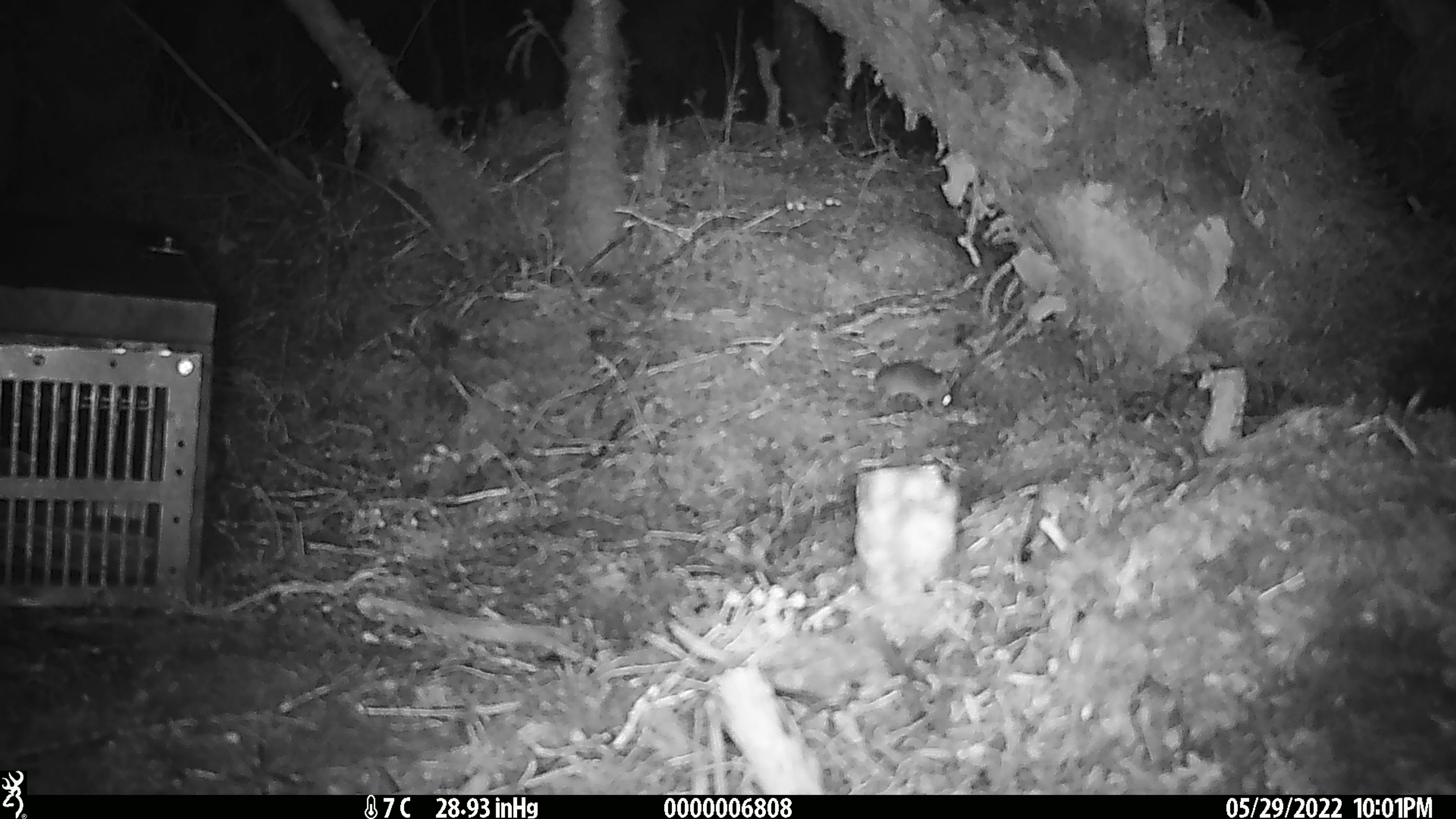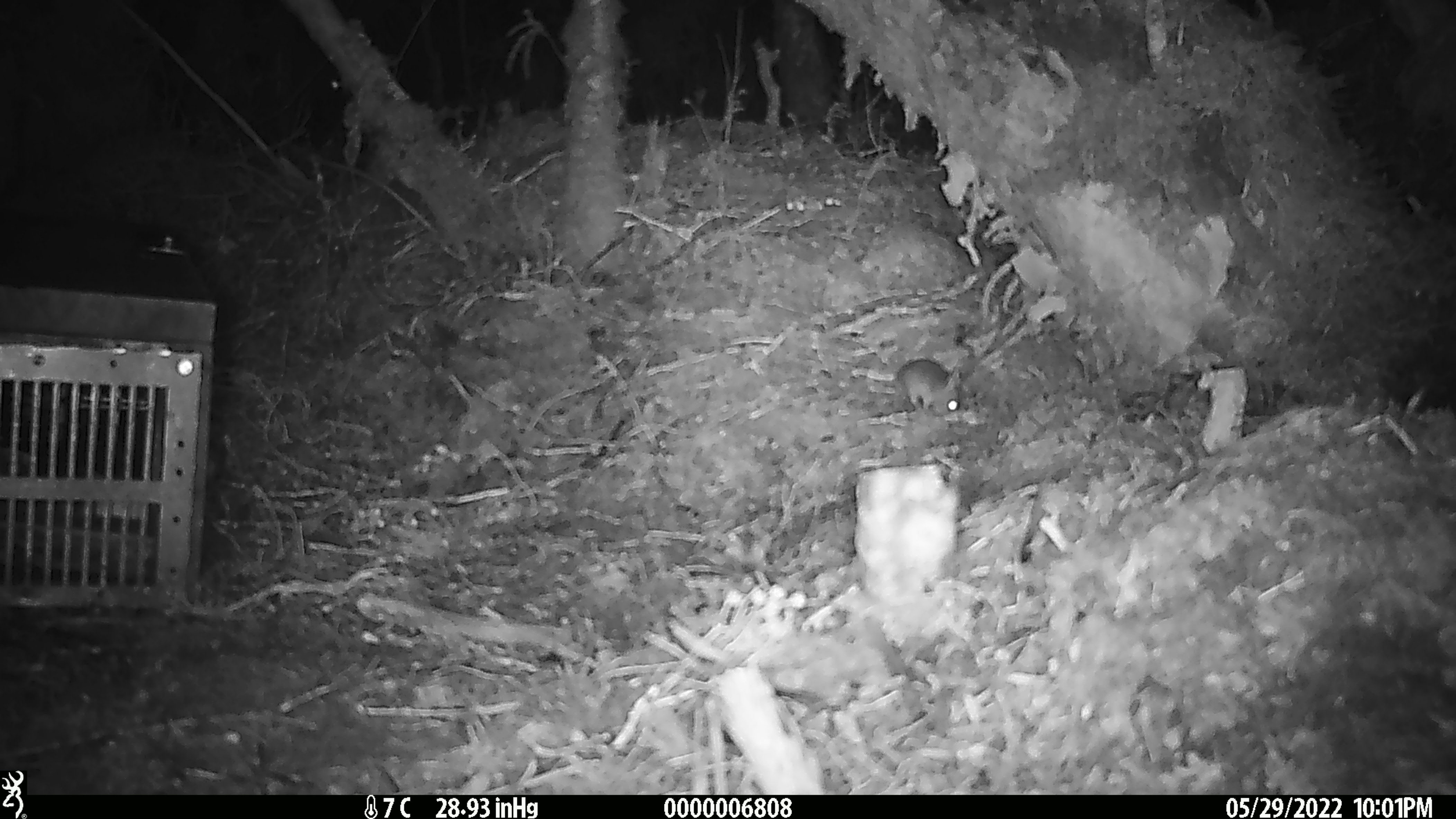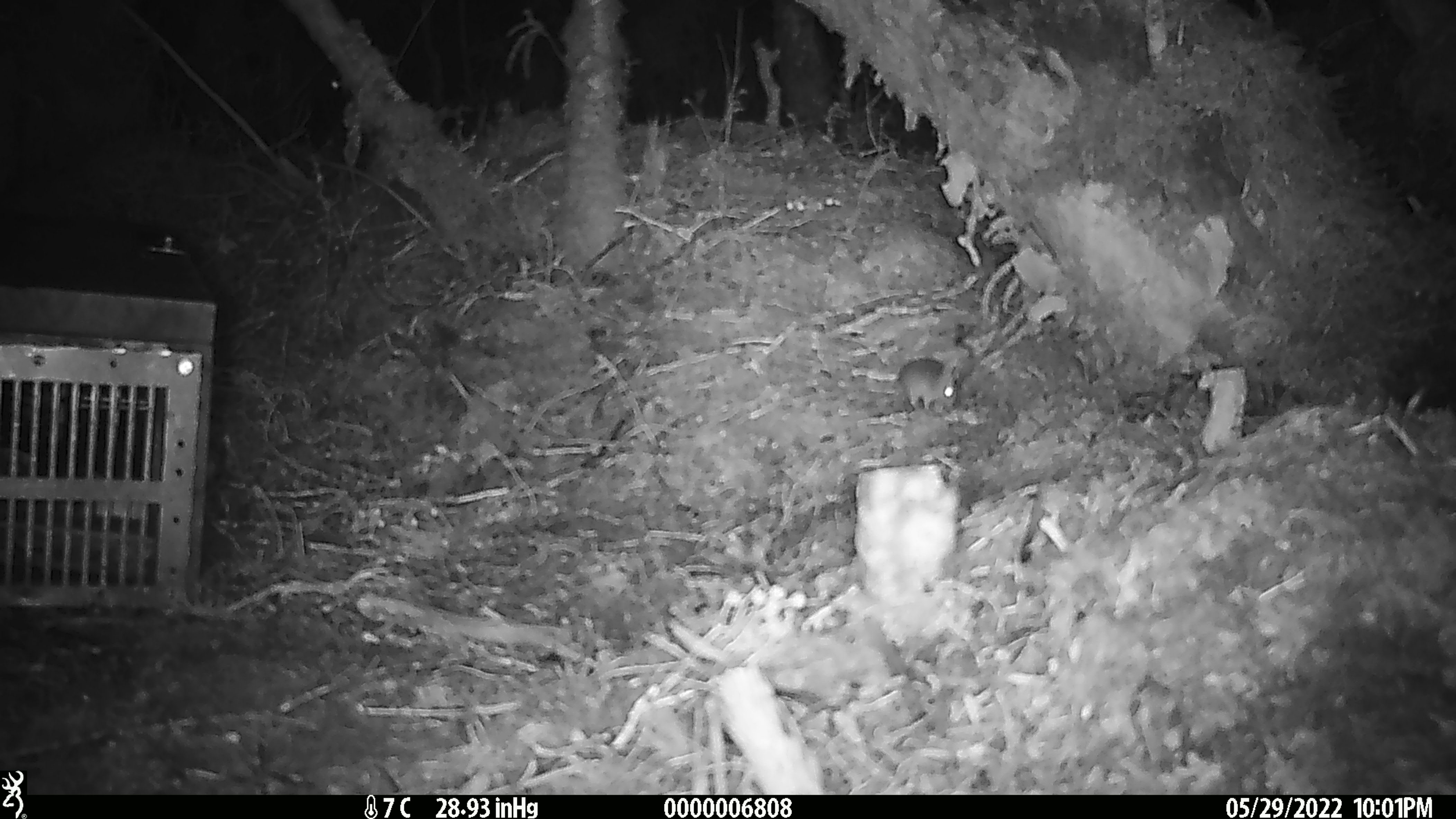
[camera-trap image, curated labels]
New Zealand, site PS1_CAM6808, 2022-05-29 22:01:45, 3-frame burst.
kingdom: Animalia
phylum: Chordata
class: Mammalia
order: Rodentia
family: Muridae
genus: Mus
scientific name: Mus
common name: mouse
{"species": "mouse (Mus)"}